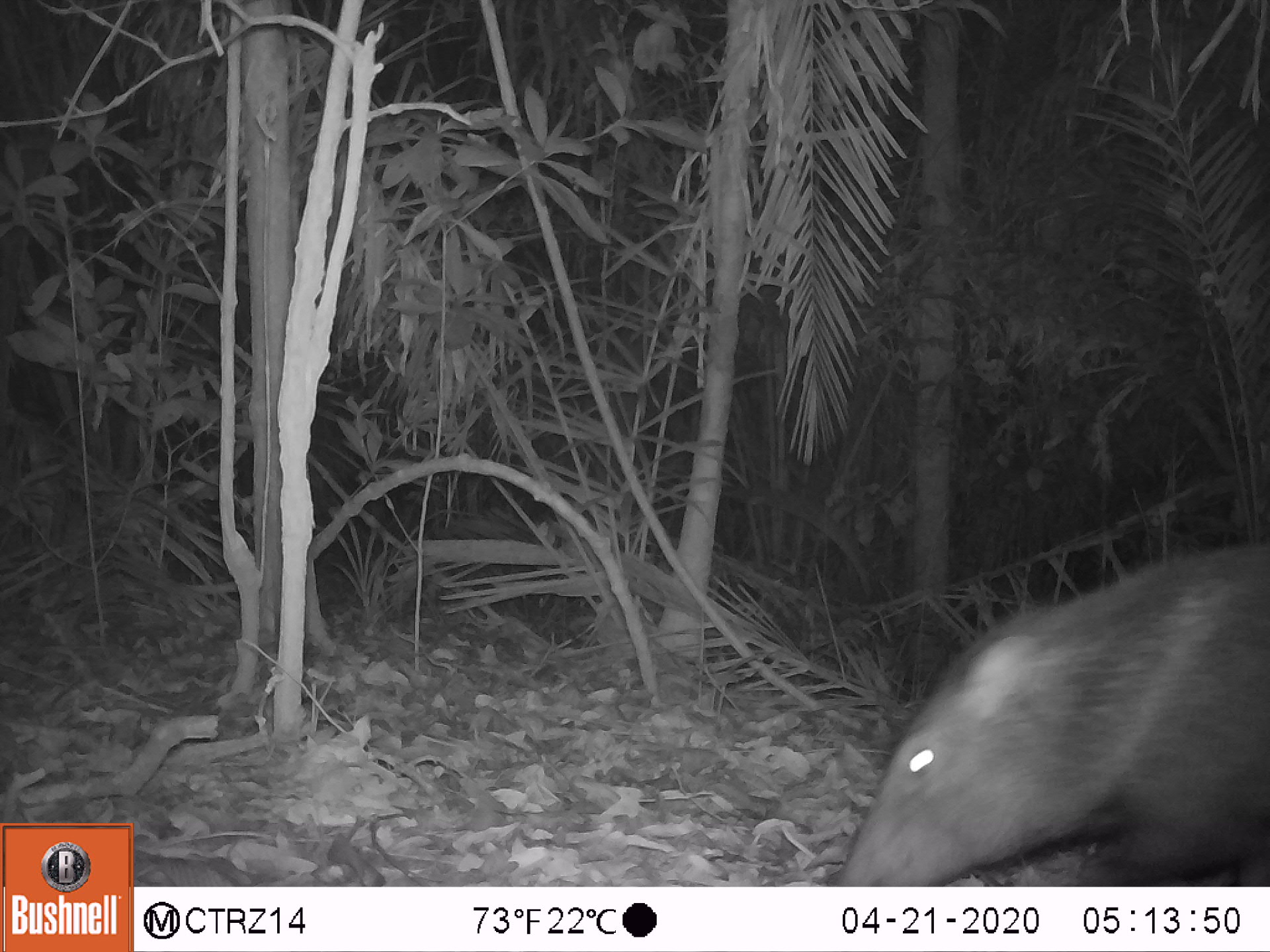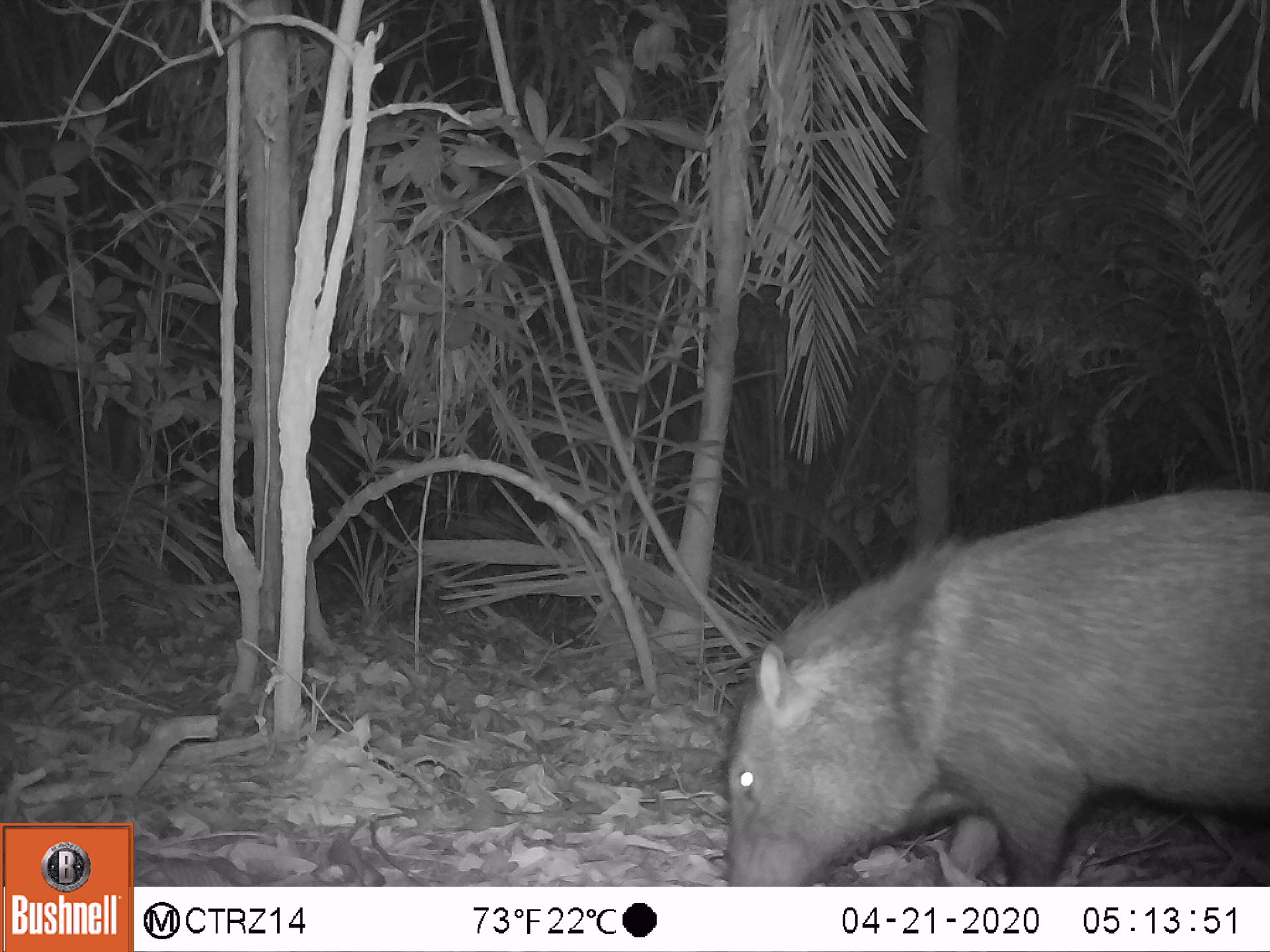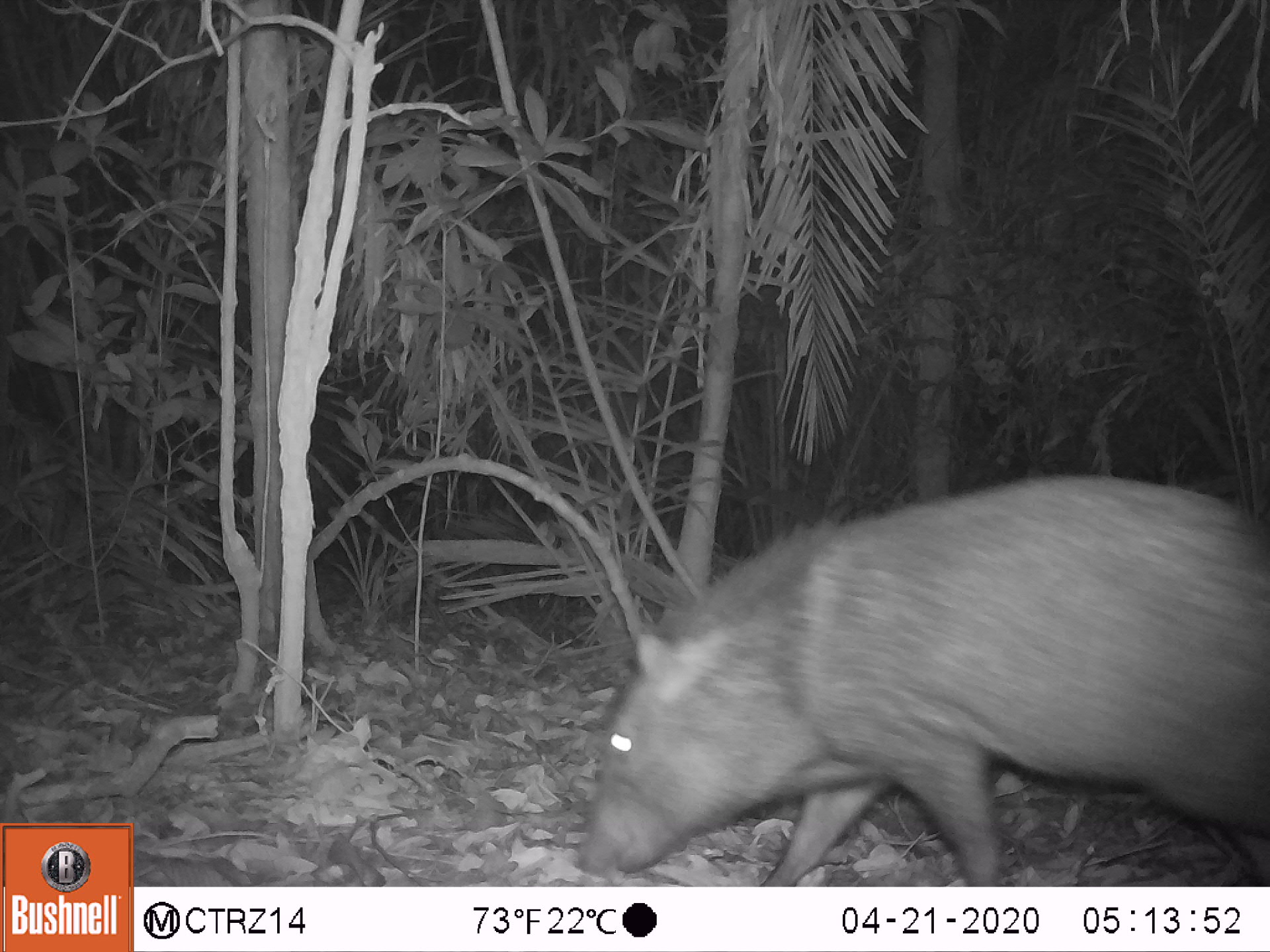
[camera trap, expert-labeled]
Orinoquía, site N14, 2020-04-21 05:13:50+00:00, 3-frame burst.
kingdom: Animalia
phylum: Chordata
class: Mammalia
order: Artiodactyla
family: Tayassuidae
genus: Pecari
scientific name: Pecari tajacu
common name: collared peccary